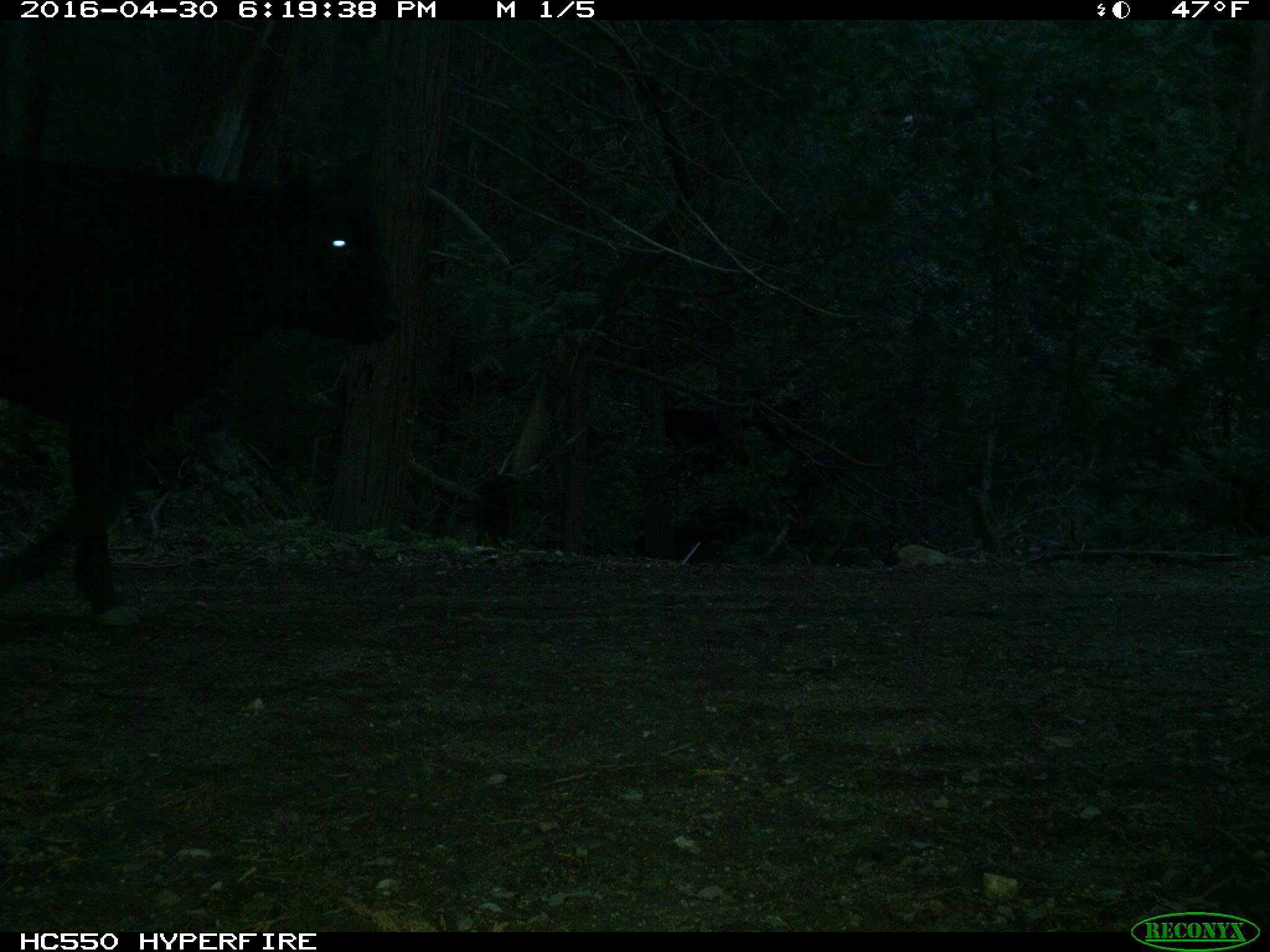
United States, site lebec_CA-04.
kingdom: Animalia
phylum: Chordata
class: Mammalia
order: Artiodactyla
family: Bovidae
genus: Bos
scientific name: Bos taurus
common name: domestic cow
Bos taurus (domestic cow).